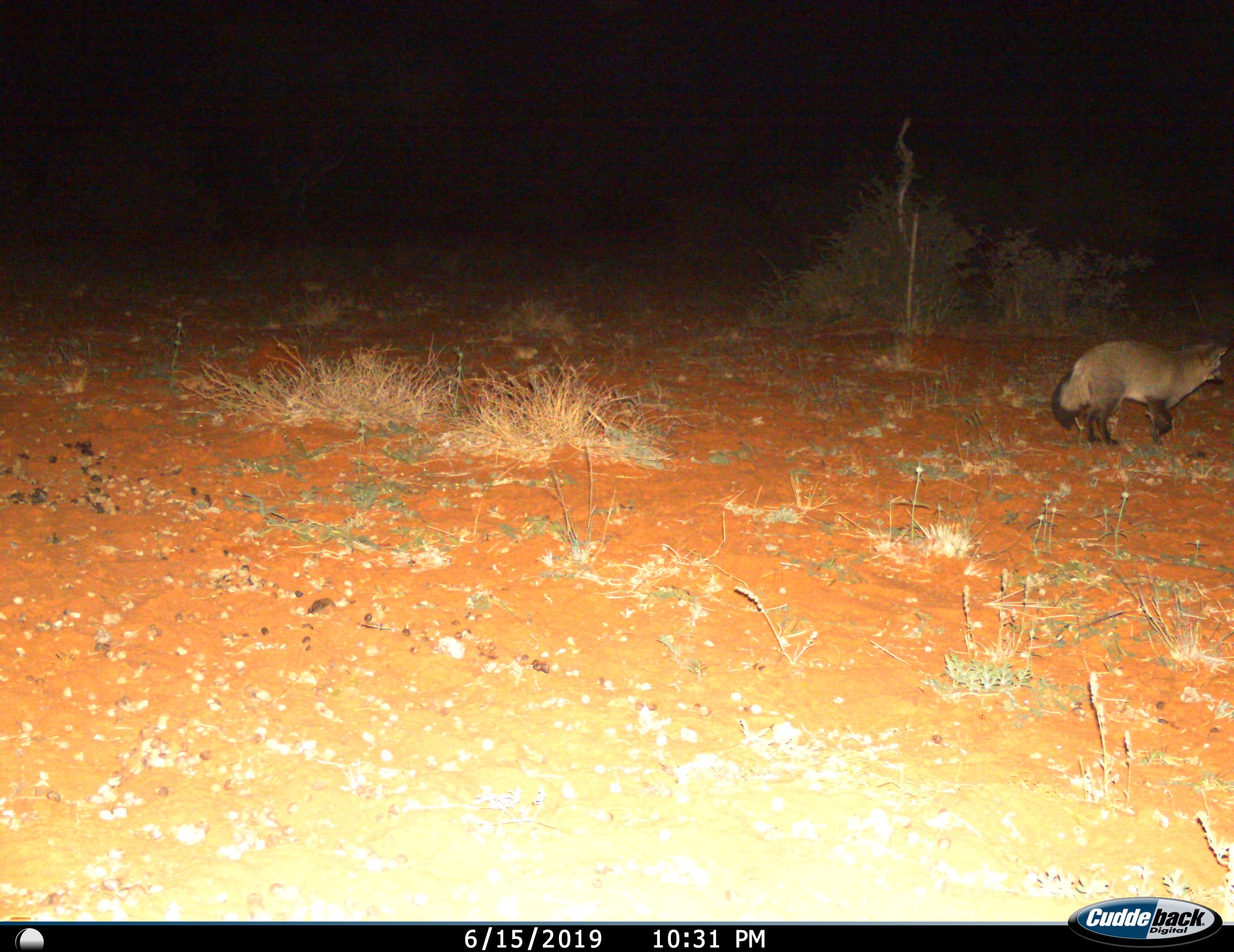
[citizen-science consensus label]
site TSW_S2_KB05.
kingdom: Animalia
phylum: Chordata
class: Mammalia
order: Carnivora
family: Canidae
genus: Otocyon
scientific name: Otocyon megalotis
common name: bat-eared fox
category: foxbateared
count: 1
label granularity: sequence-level